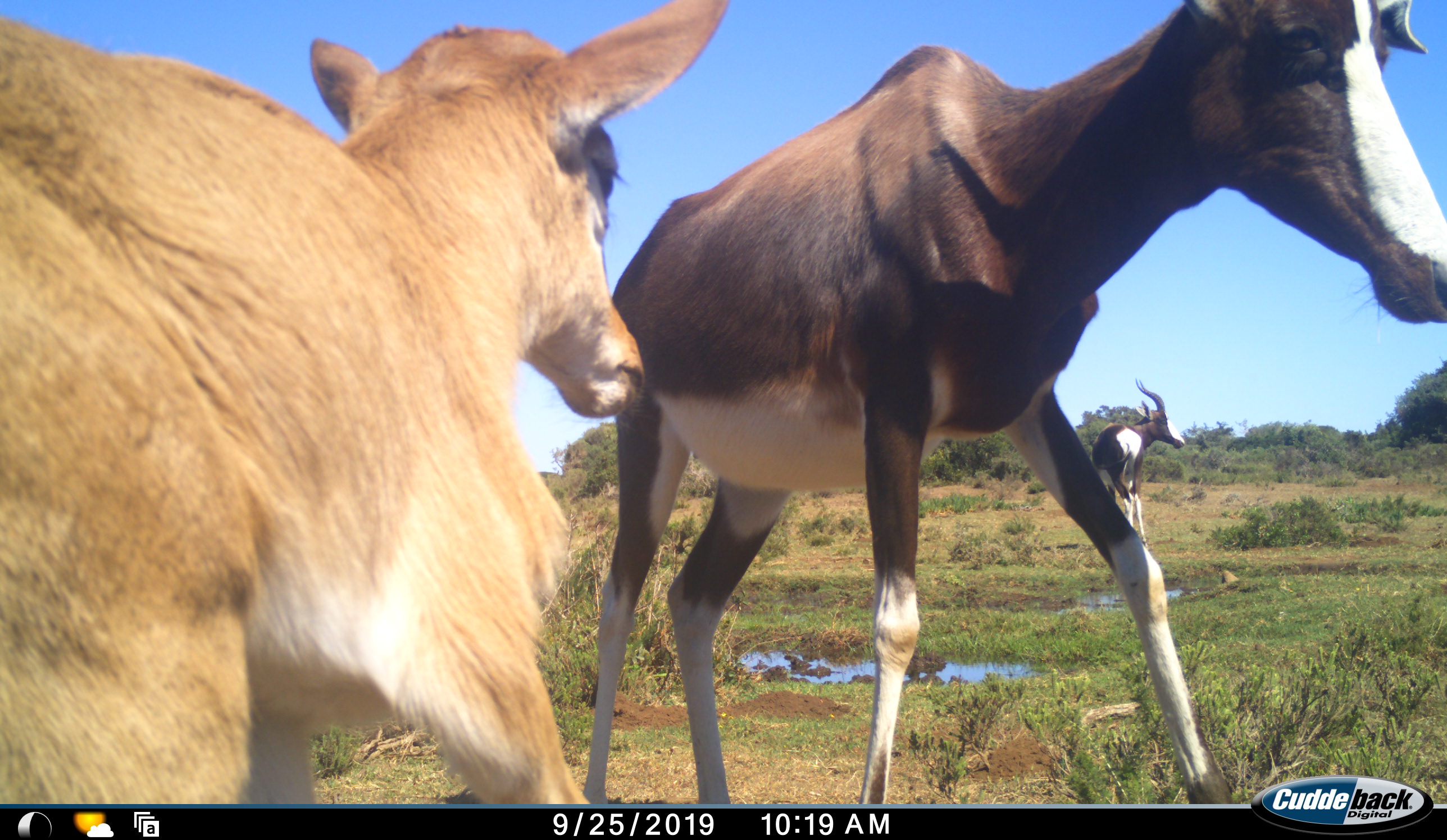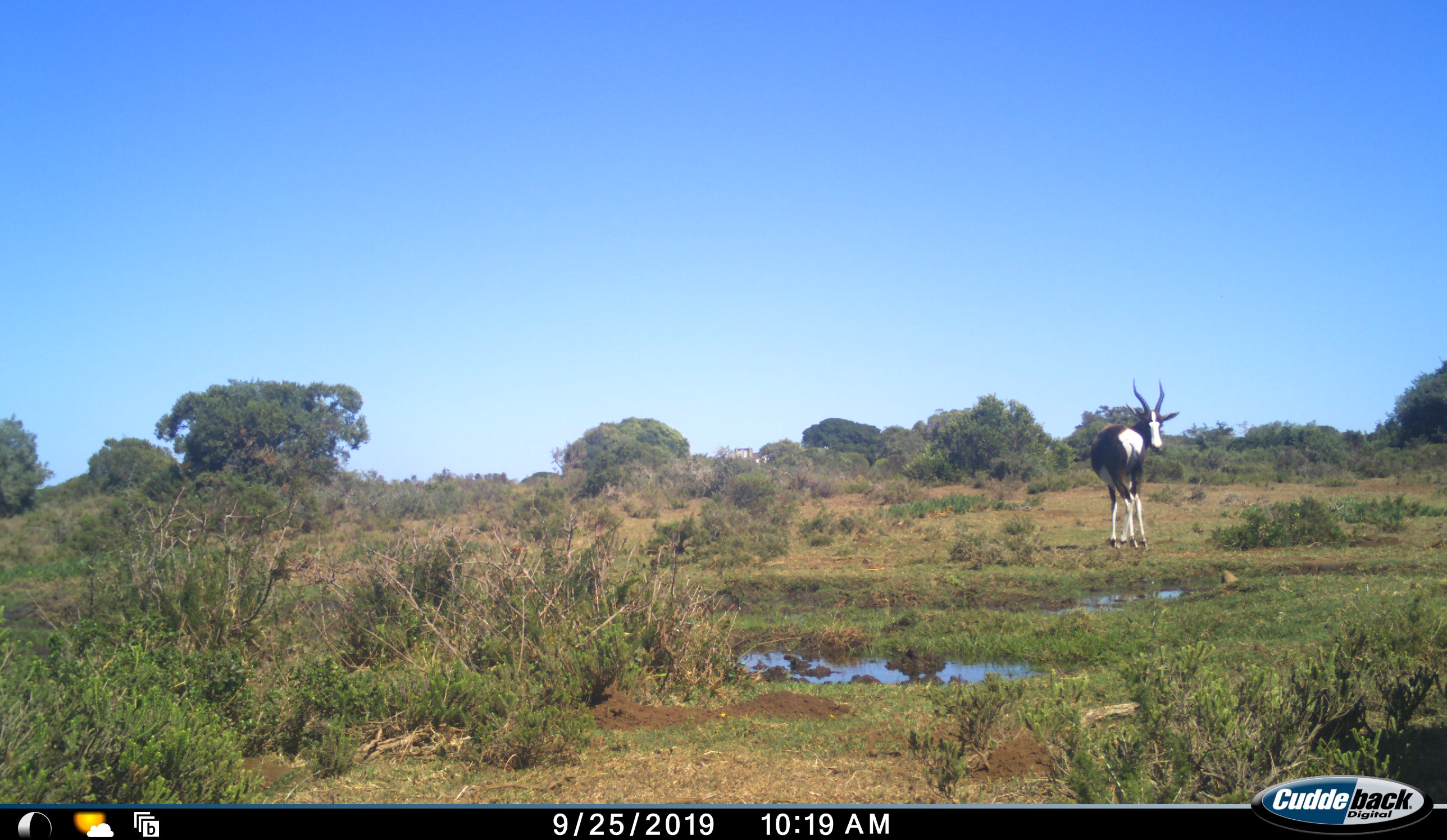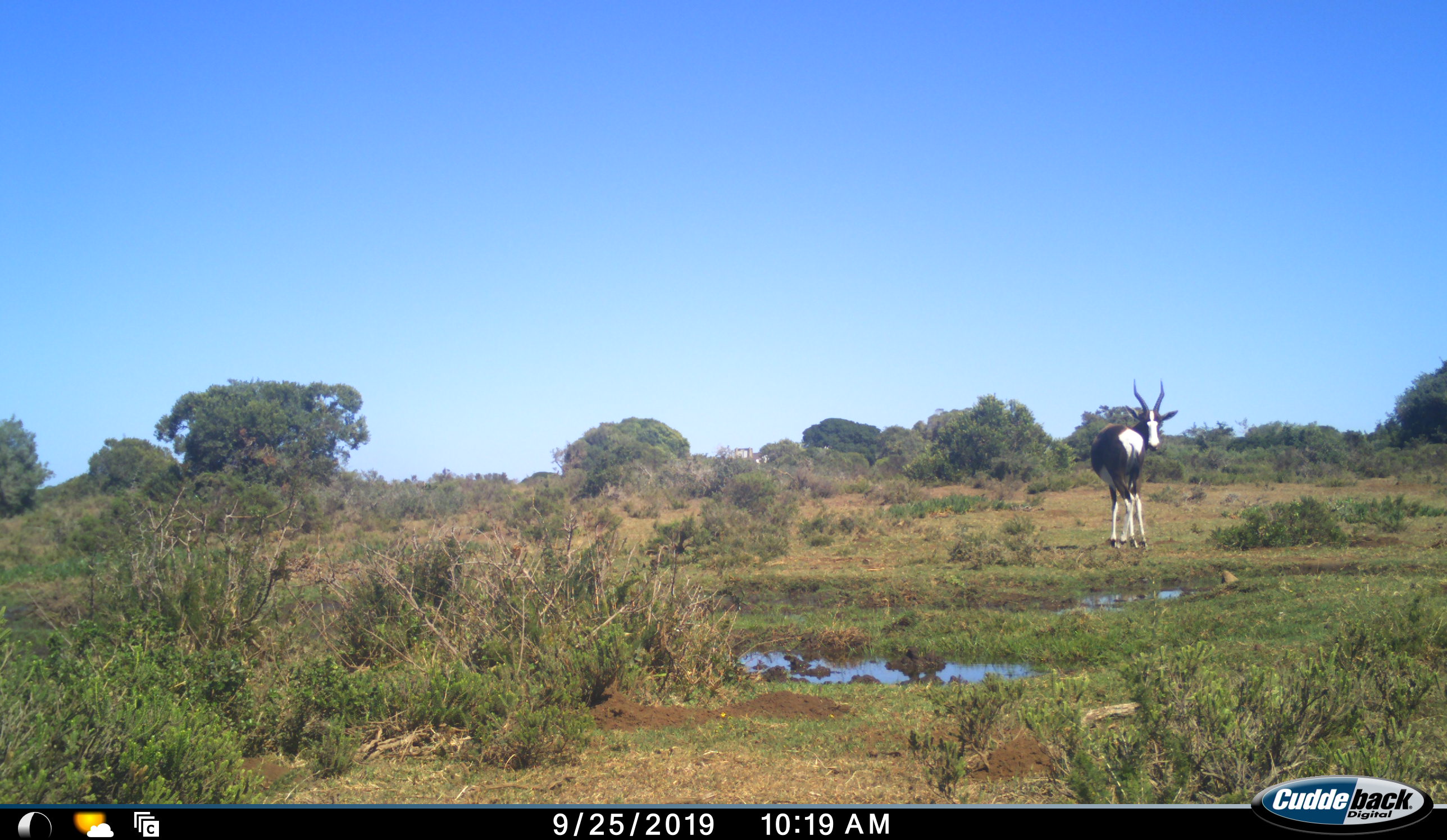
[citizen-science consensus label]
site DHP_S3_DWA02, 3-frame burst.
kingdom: Animalia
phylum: Chordata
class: Mammalia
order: Artiodactyla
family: Bovidae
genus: Damaliscus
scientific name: Damaliscus pygargus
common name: bontebok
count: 3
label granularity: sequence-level